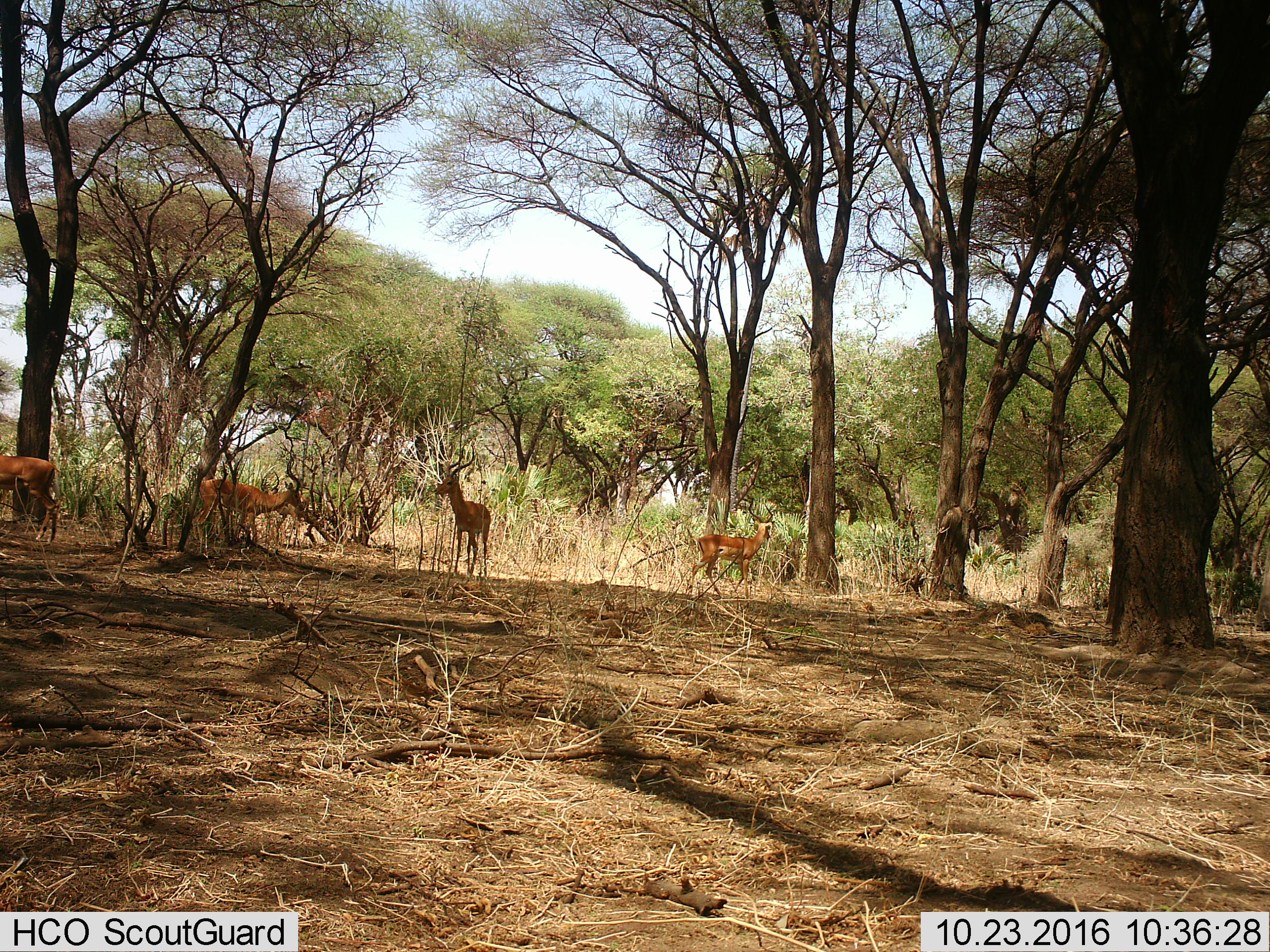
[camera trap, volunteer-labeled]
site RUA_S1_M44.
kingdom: Animalia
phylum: Chordata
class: Mammalia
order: Artiodactyla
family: Bovidae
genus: Aepyceros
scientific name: Aepyceros melampus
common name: impala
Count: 4.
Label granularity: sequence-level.